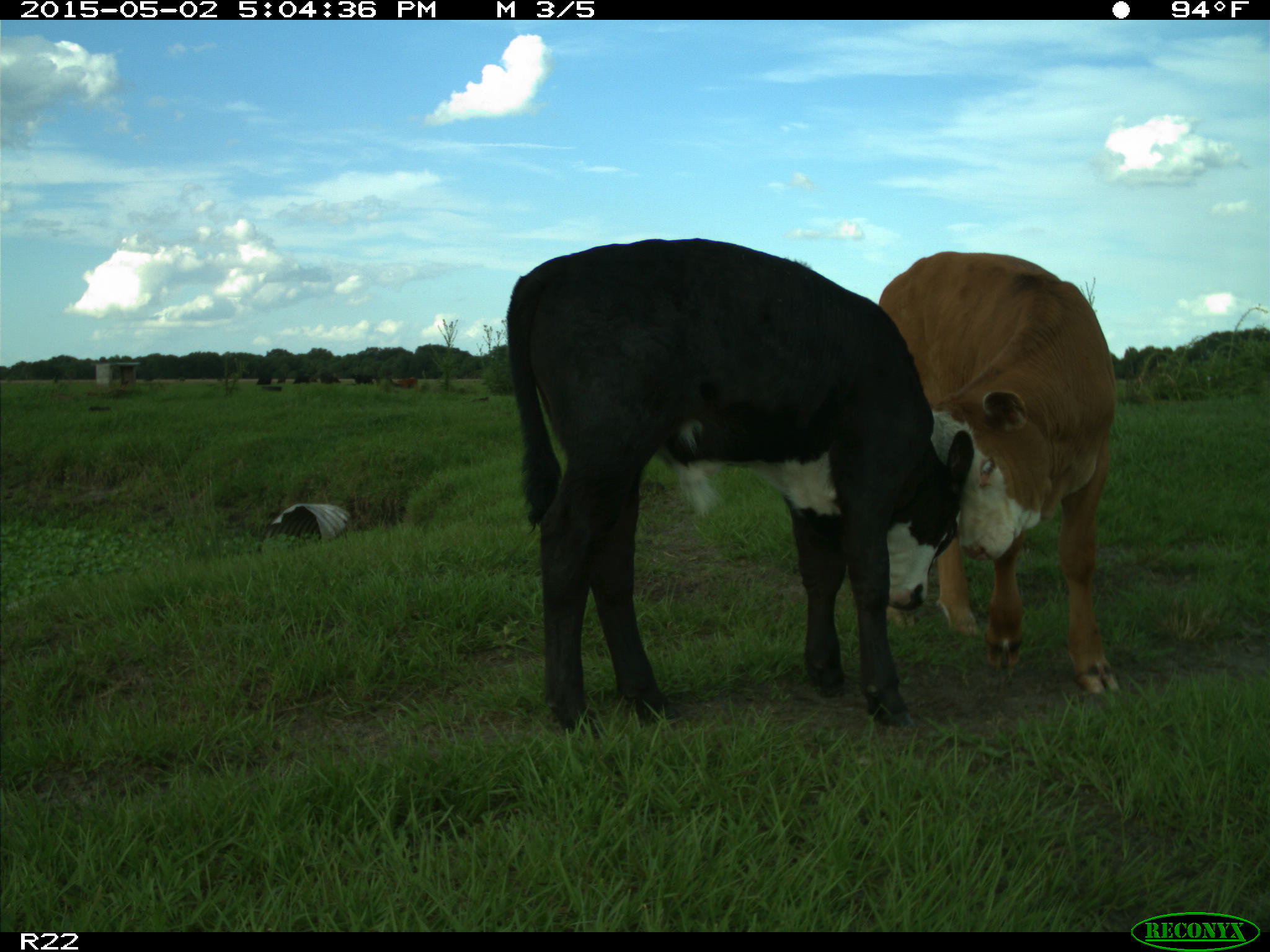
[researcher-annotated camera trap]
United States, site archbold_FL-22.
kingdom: Animalia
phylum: Chordata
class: Mammalia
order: Artiodactyla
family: Bovidae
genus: Bos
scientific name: Bos taurus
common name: domestic cow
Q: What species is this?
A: Bos taurus (domestic cow).